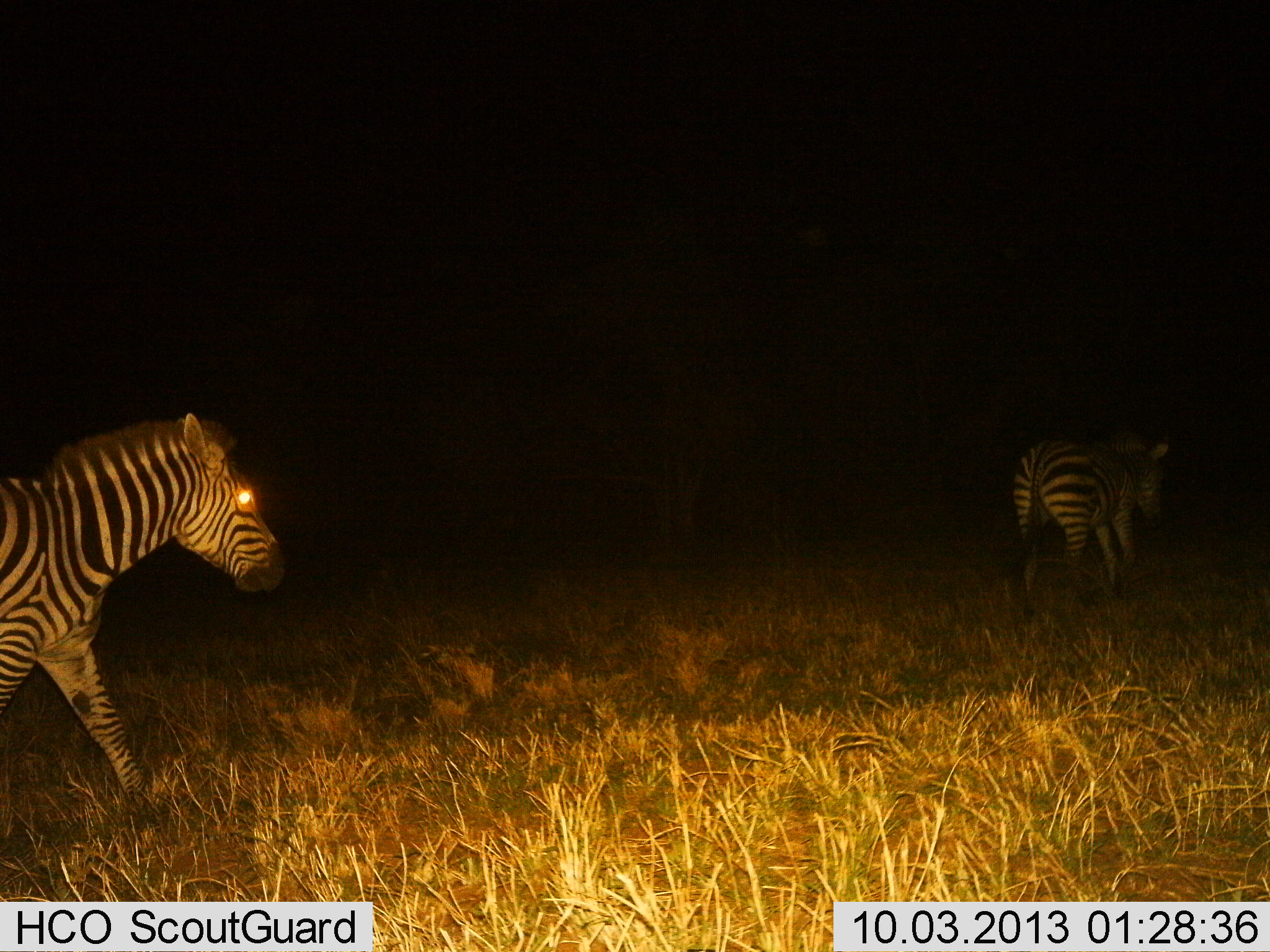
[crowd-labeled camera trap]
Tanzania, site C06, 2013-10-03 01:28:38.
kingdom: Animalia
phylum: Chordata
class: Mammalia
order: Perissodactyla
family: Equidae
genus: Equus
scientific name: Equus quagga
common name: plains zebra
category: zebra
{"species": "zebra (plains zebra) (Equus quagga)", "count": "2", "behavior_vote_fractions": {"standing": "7%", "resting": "0%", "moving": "93%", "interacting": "0%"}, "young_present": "0%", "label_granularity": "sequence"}